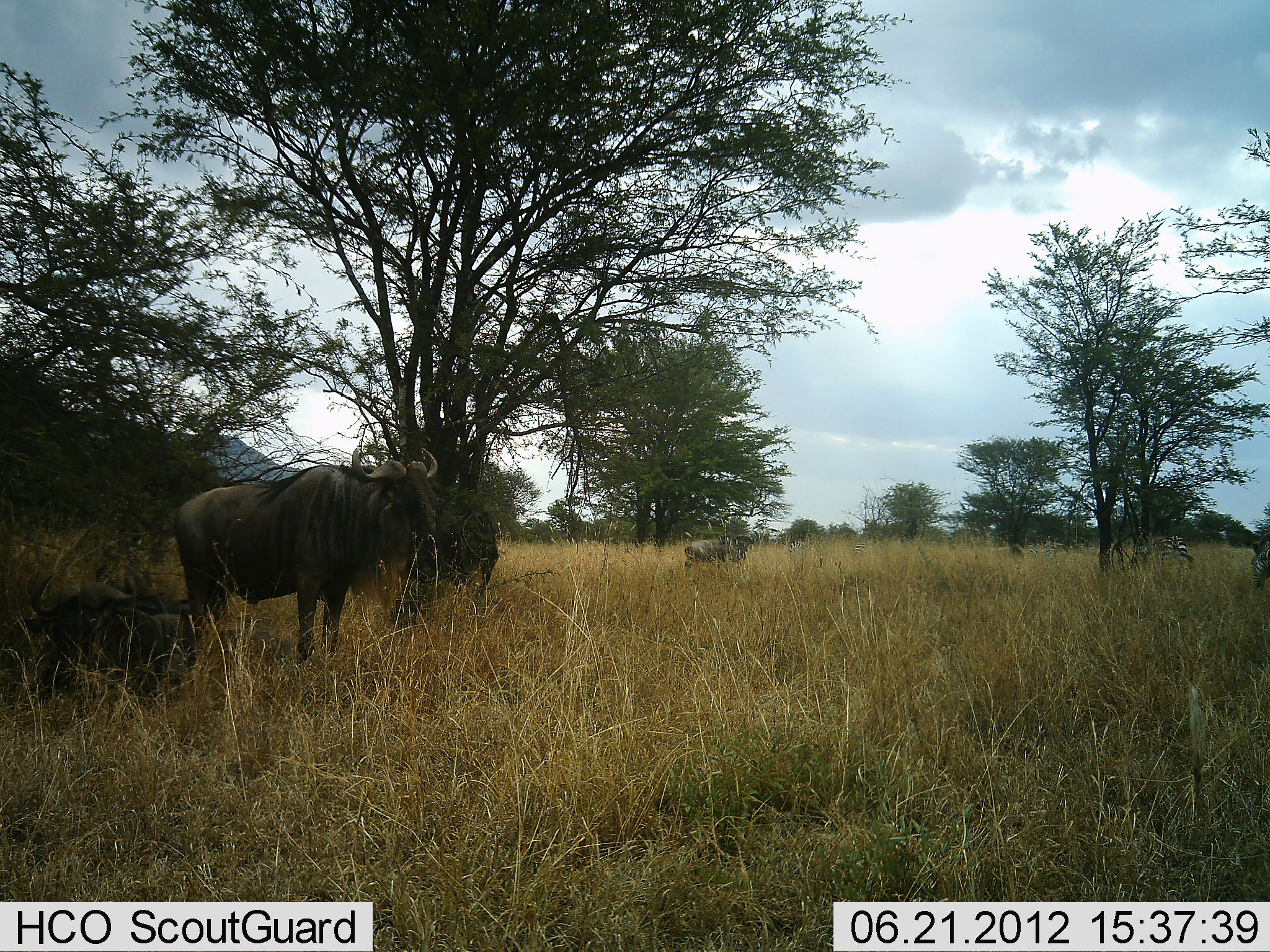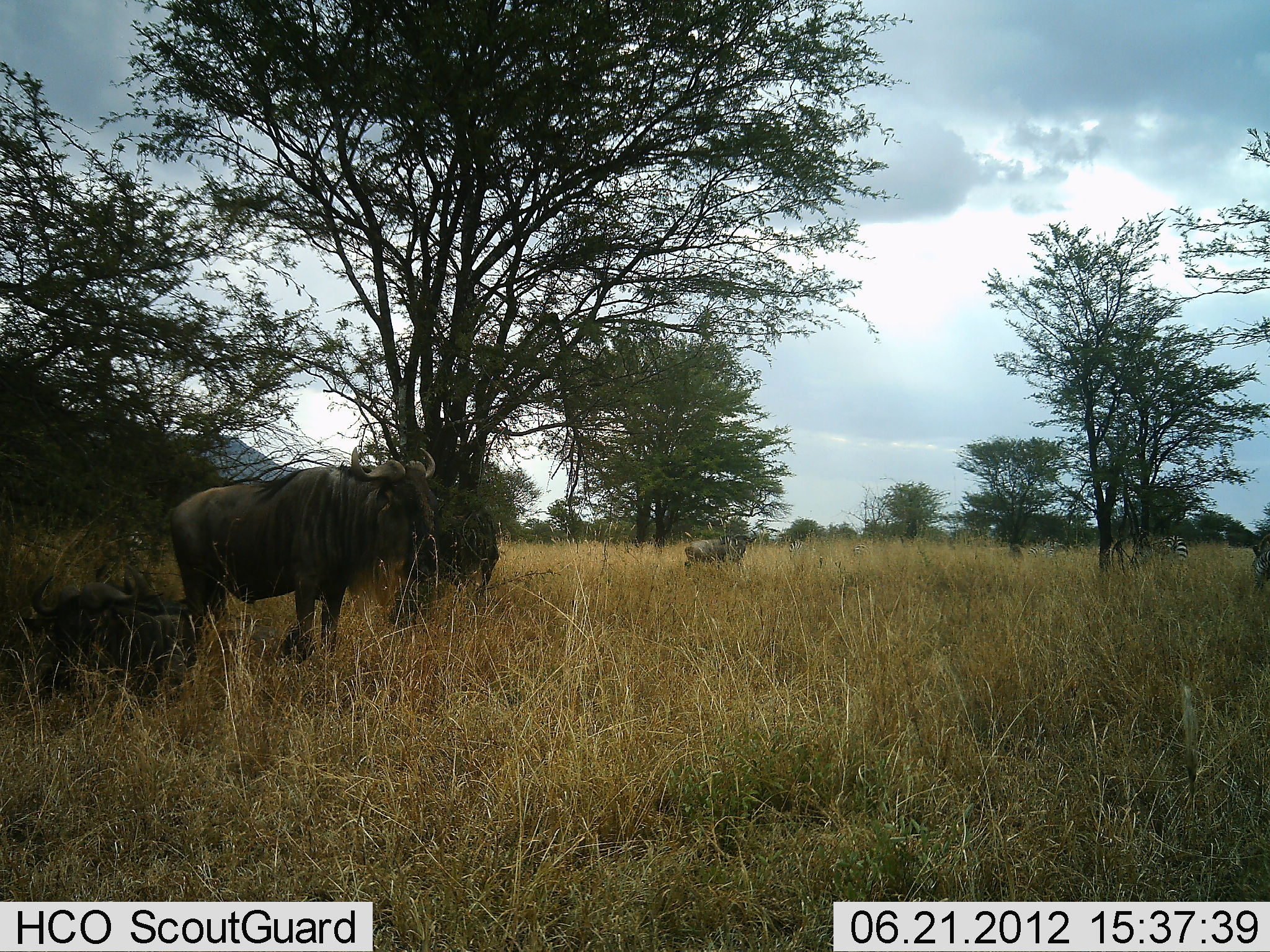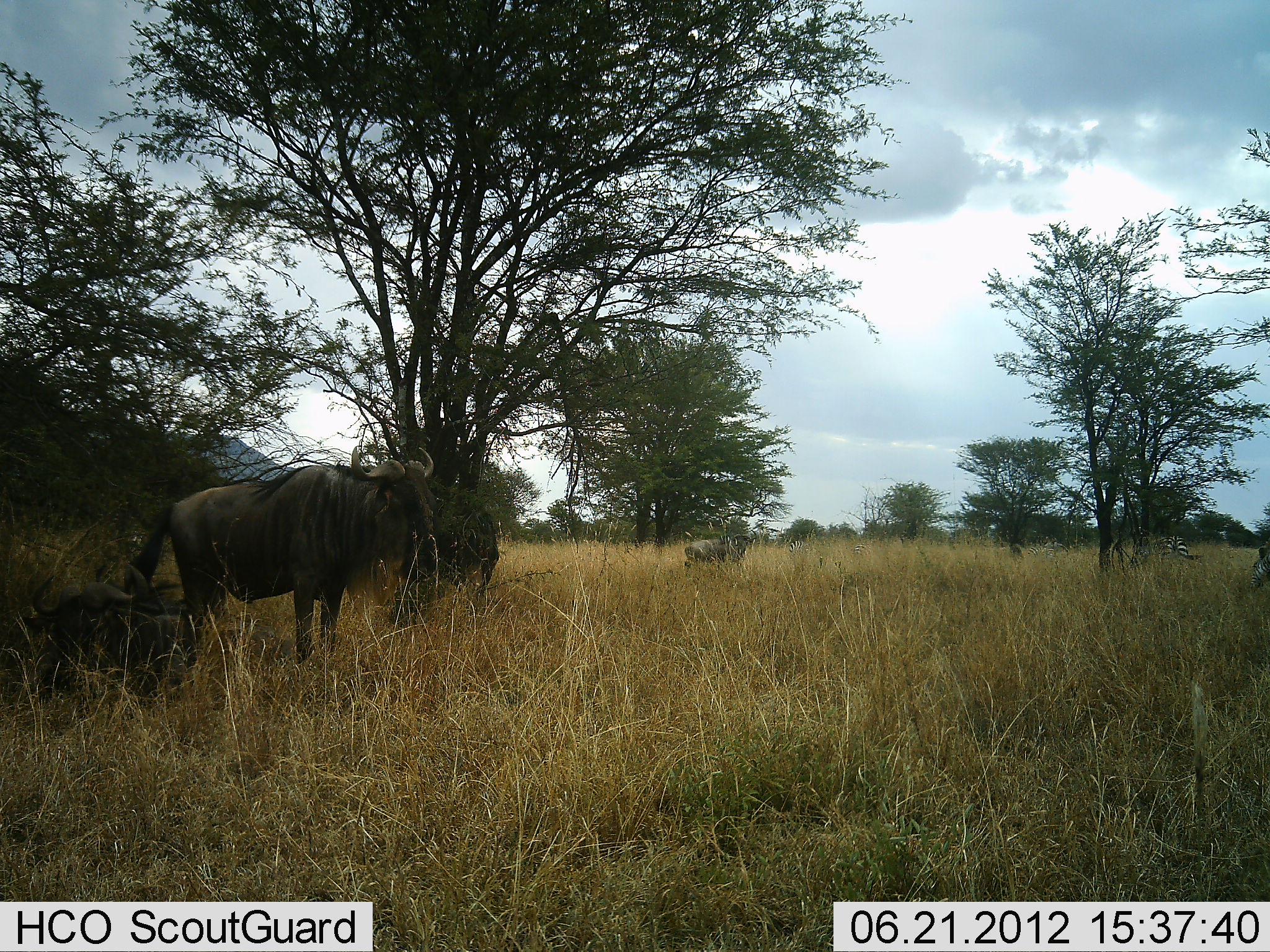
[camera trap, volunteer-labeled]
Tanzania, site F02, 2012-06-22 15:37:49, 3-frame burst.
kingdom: Animalia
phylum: Chordata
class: Mammalia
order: Artiodactyla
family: Bovidae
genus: Connochaetes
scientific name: Connochaetes taurinus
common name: blue wildebeest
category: wildebeest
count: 3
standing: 67%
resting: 72%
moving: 11%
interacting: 6%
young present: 0%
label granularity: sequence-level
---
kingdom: Animalia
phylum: Chordata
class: Mammalia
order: Perissodactyla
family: Equidae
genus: Equus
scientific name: Equus quagga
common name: plains zebra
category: zebra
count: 2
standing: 60%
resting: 10%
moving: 10%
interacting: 0%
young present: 0%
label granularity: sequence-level